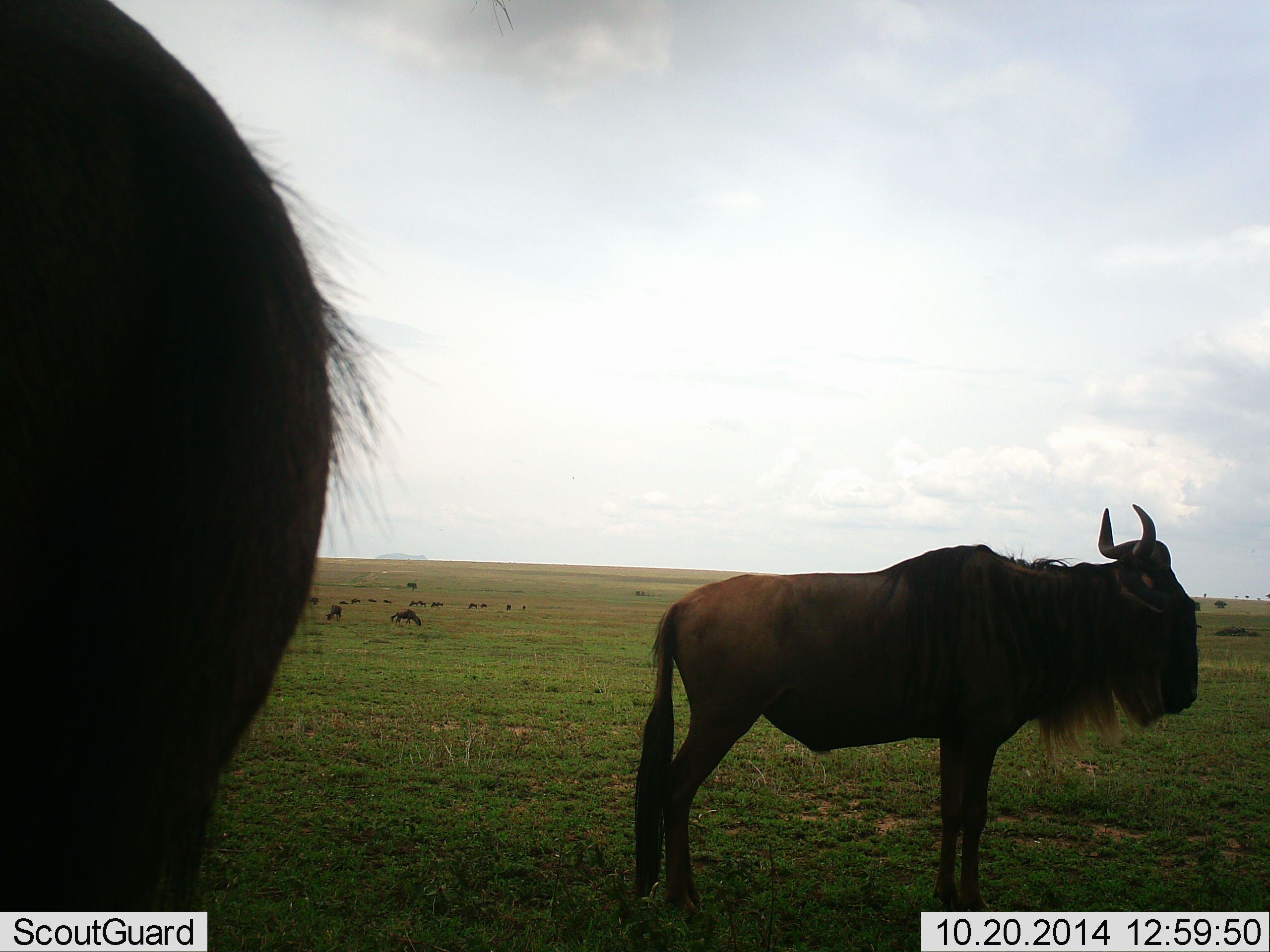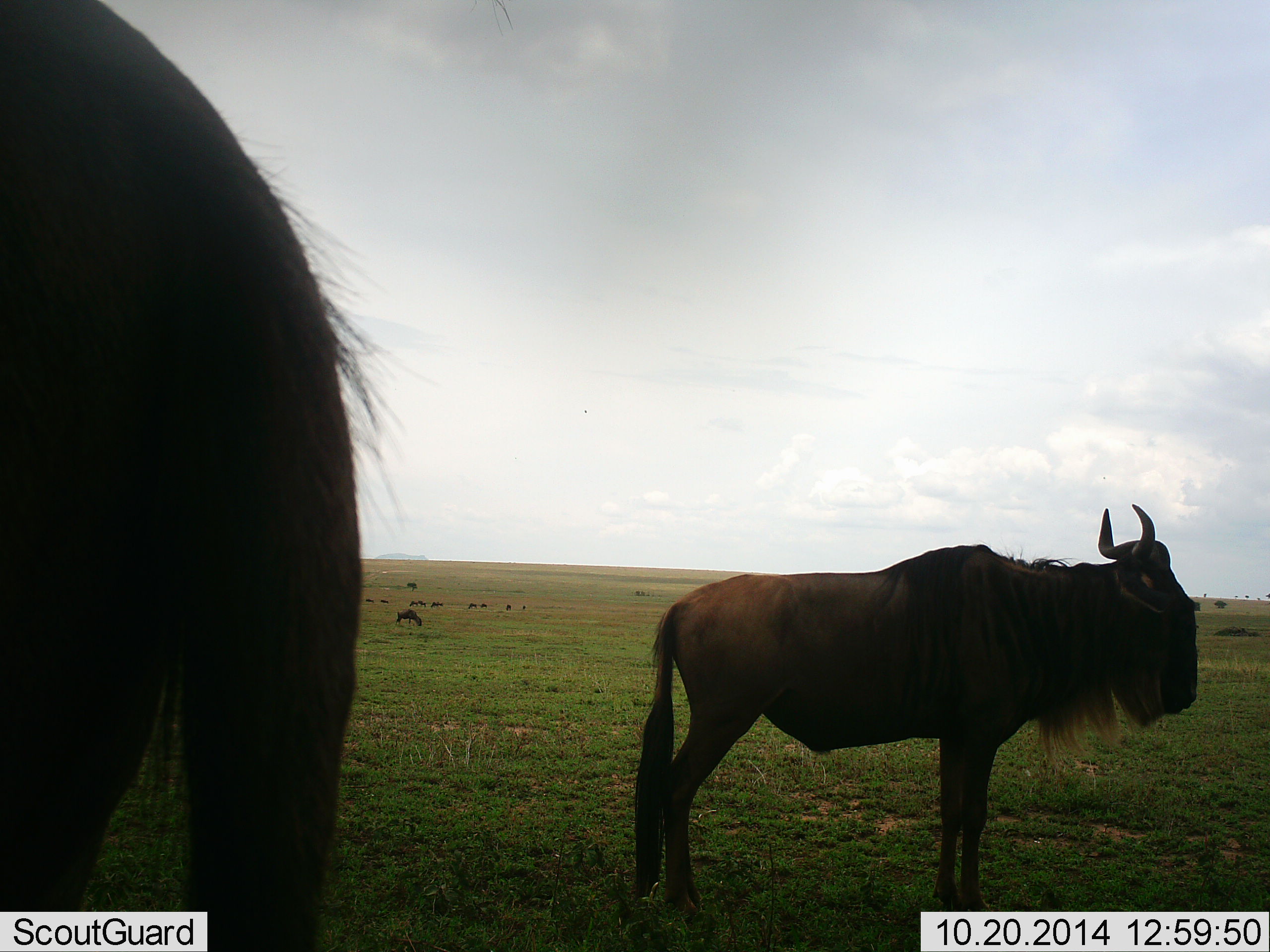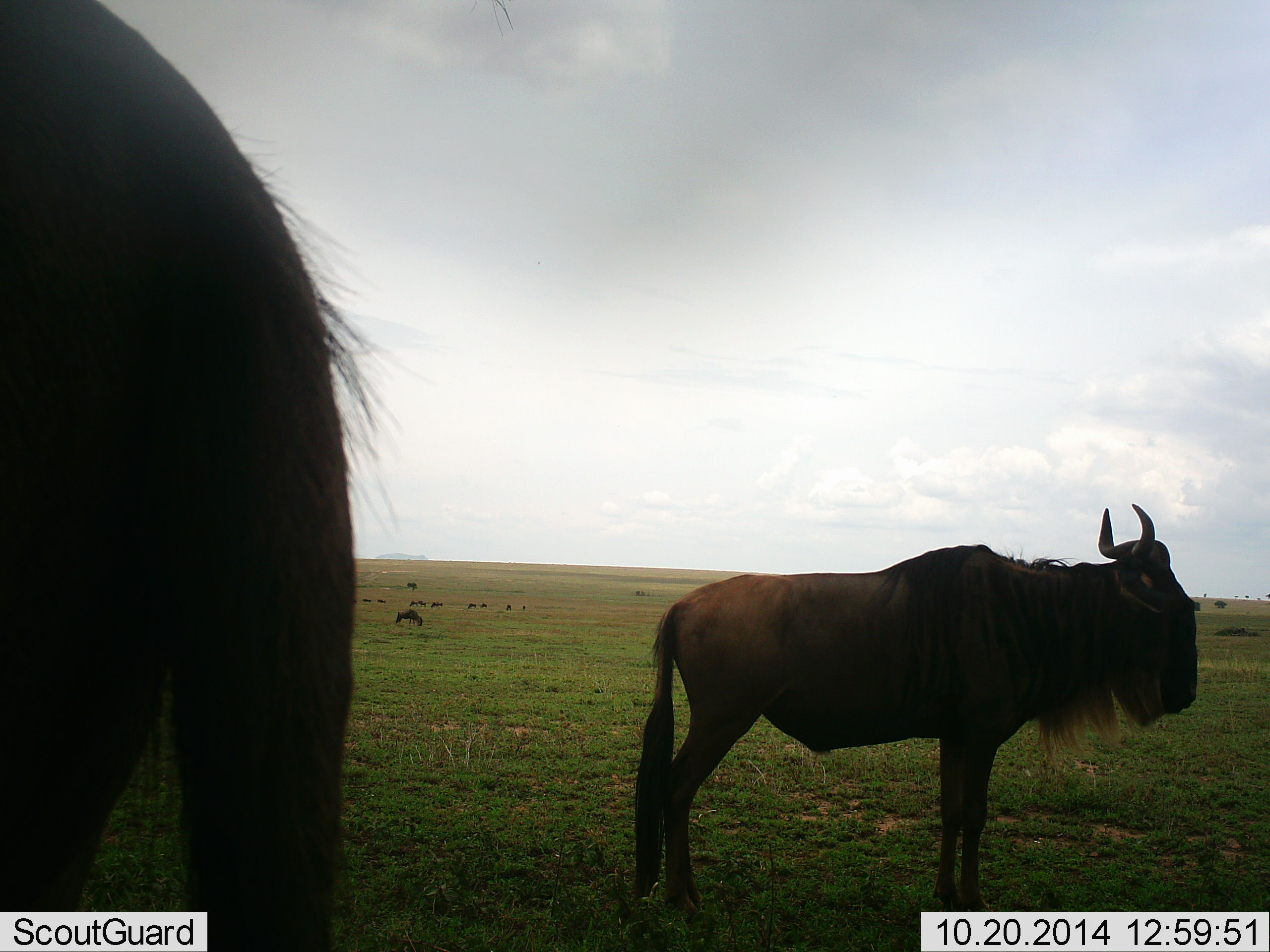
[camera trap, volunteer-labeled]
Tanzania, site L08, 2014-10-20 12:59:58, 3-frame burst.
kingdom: Animalia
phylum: Chordata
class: Mammalia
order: Artiodactyla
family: Bovidae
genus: Connochaetes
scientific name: Connochaetes taurinus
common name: blue wildebeest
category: wildebeest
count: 11-50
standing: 90%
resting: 0%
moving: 10%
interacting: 0%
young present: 0%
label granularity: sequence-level